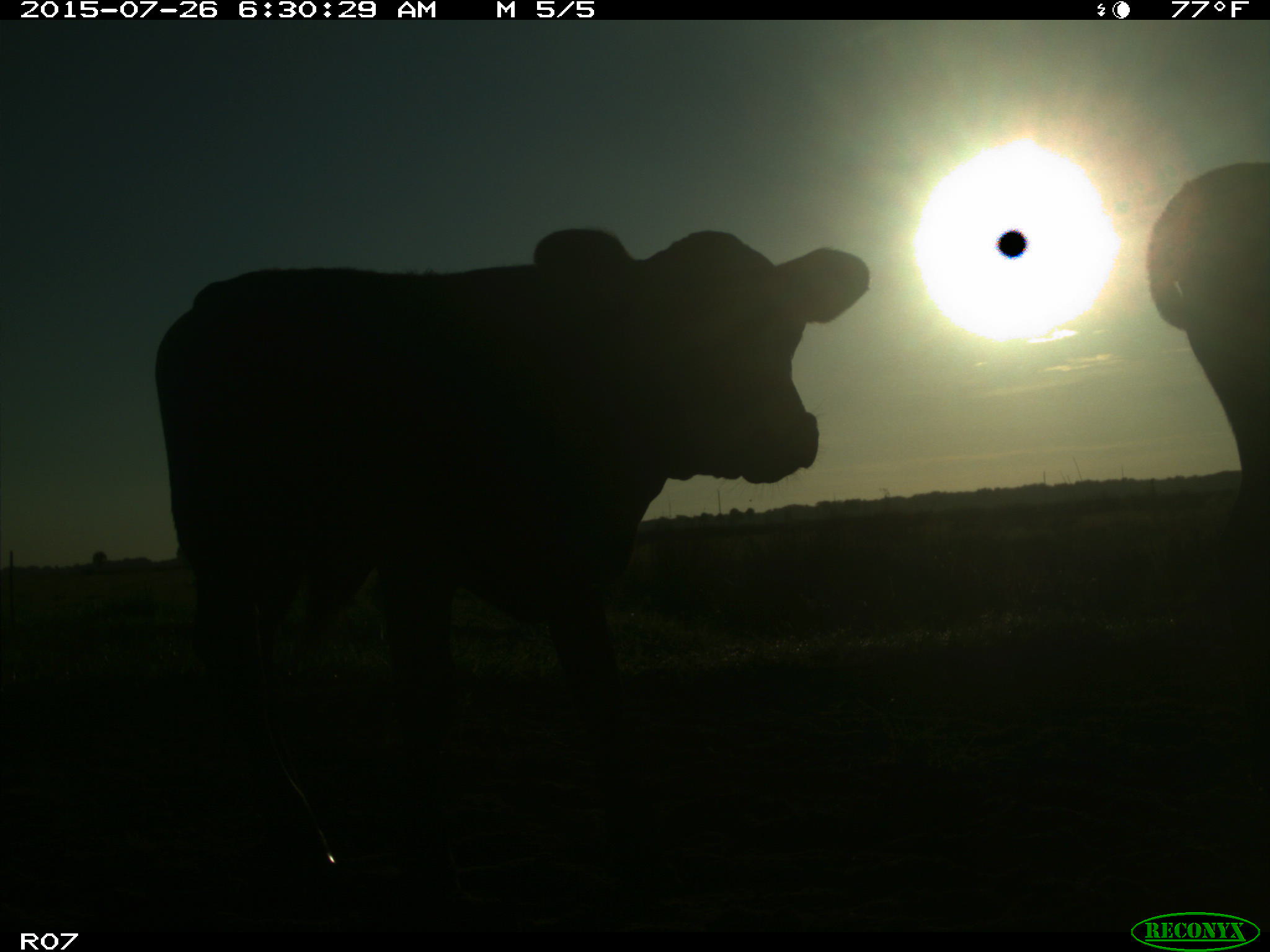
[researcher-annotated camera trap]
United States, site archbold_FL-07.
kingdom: Animalia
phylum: Chordata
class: Mammalia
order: Artiodactyla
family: Bovidae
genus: Bos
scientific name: Bos taurus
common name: domestic cow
Bos taurus (domestic cow).